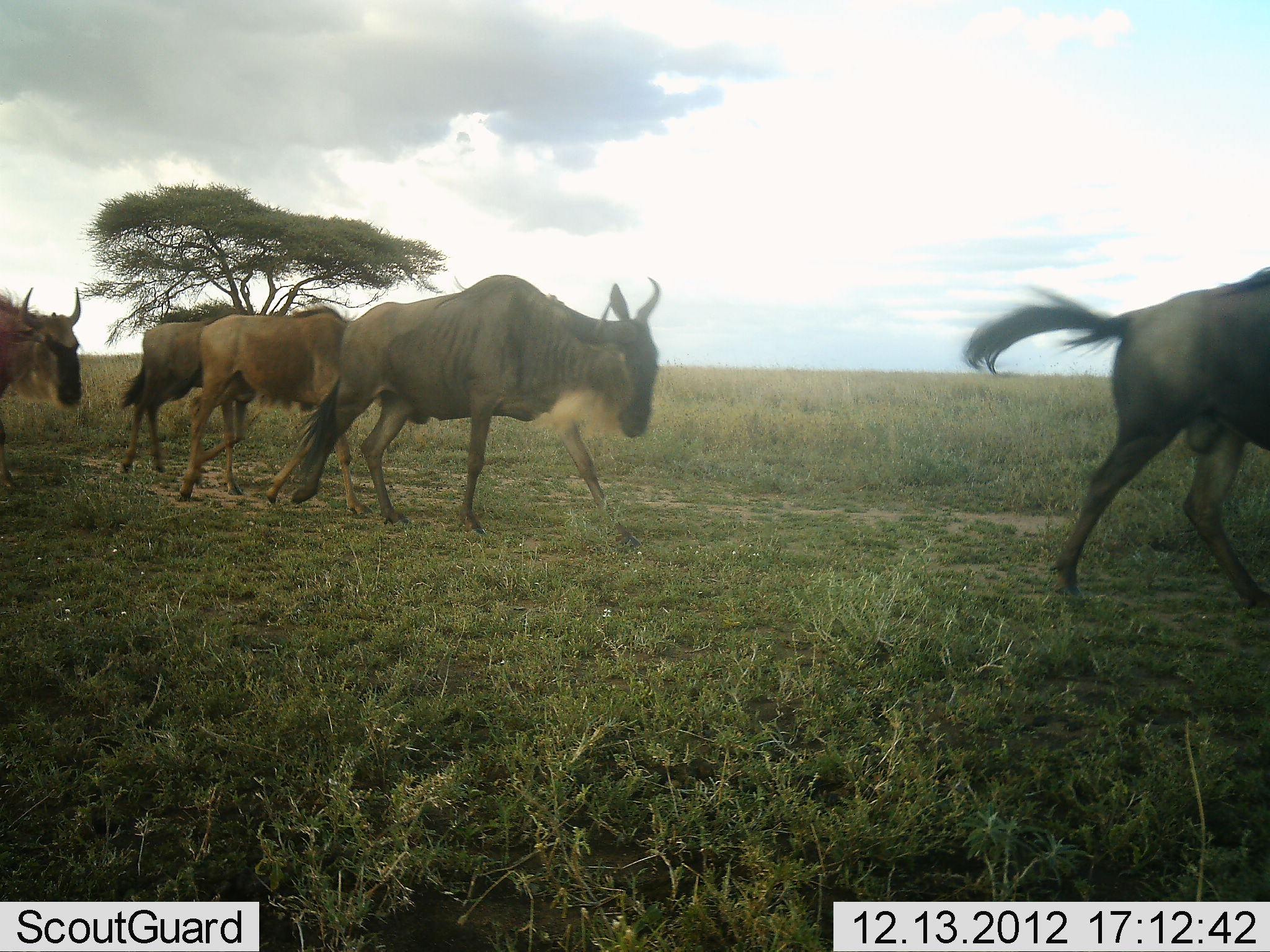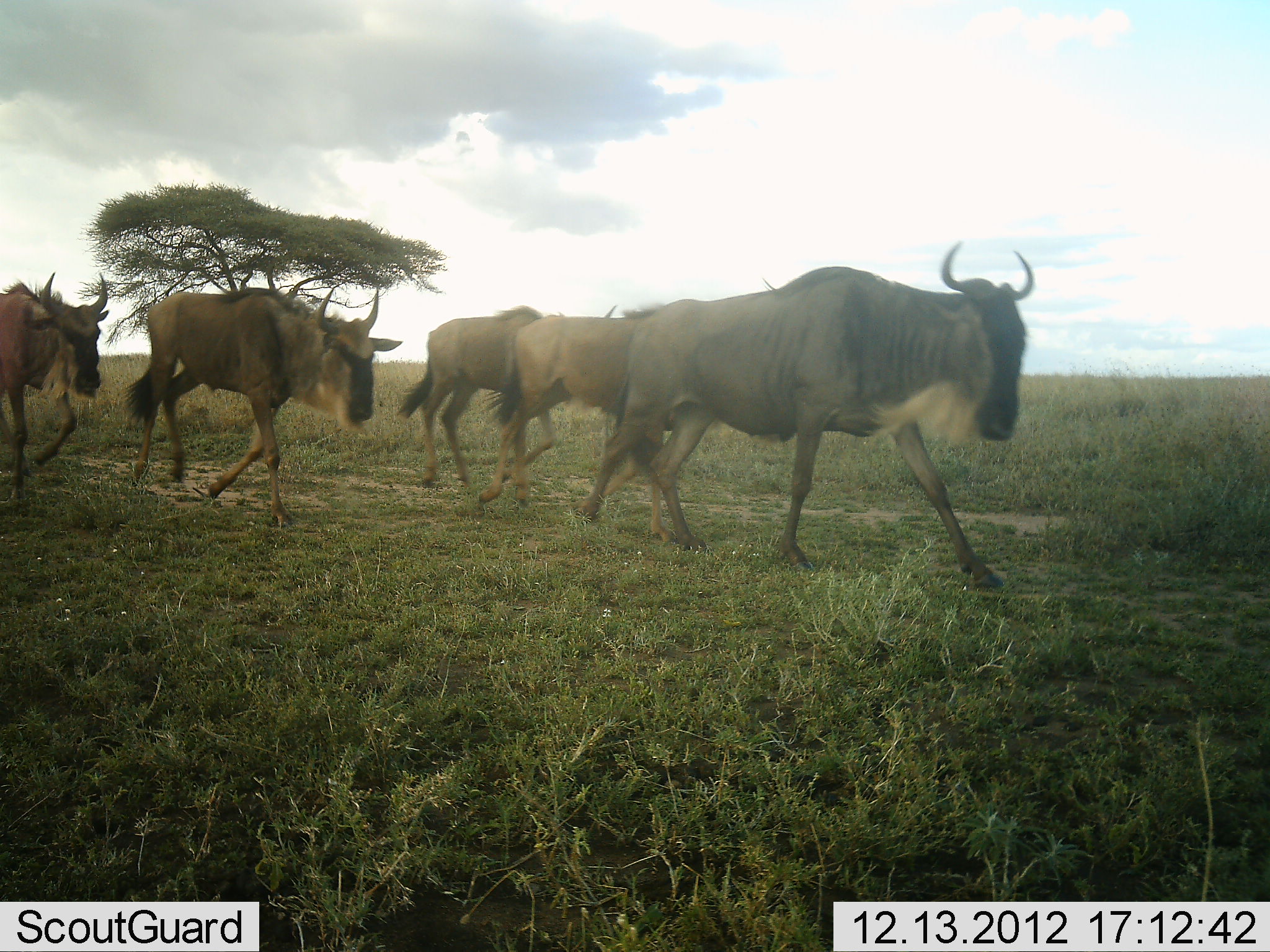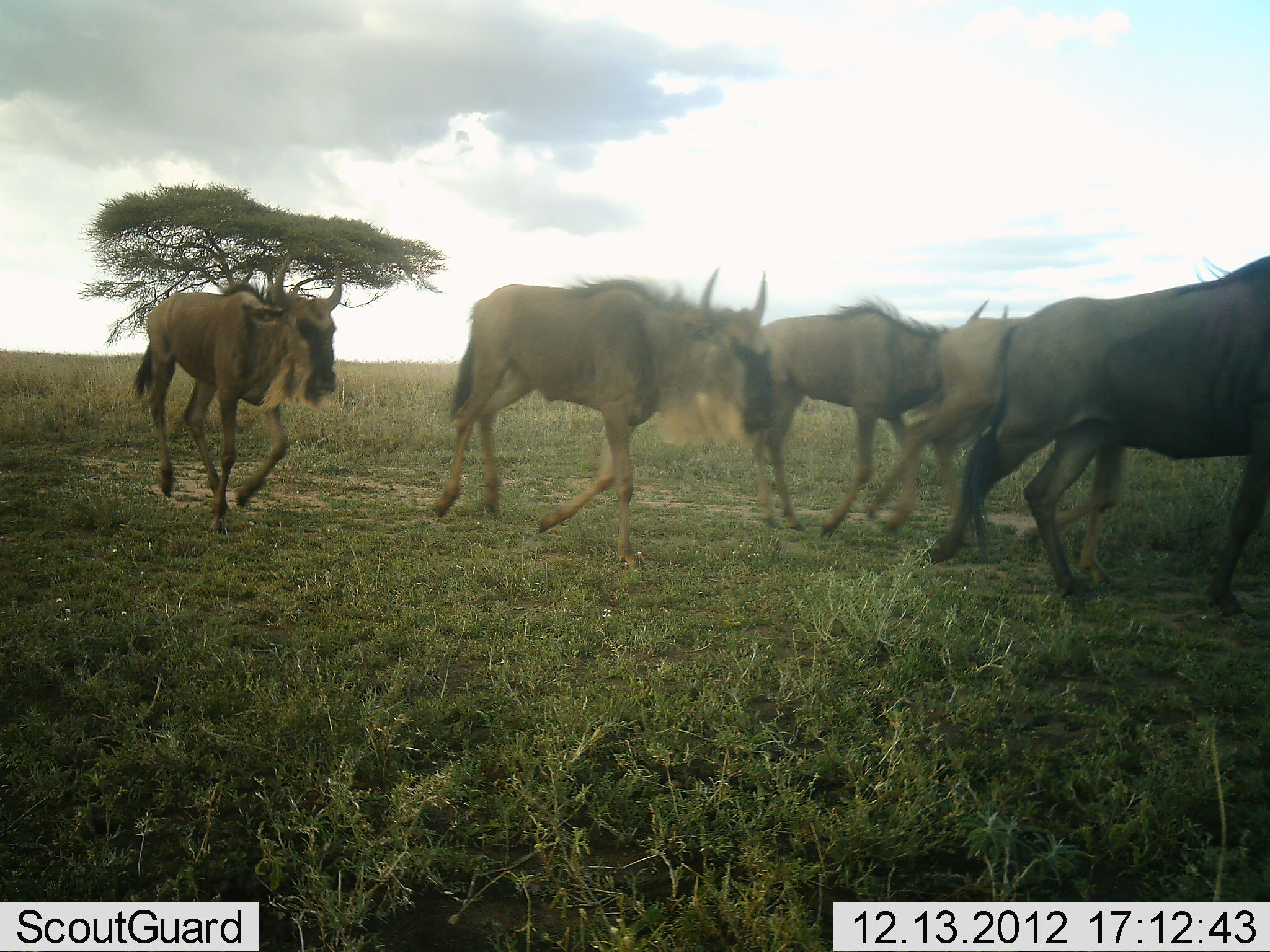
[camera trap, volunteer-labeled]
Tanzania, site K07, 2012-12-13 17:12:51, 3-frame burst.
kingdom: Animalia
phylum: Chordata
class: Mammalia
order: Artiodactyla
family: Bovidae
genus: Connochaetes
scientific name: Connochaetes taurinus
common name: blue wildebeest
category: wildebeest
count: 6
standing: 0%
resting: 0%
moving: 100%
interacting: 0%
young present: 10%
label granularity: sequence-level